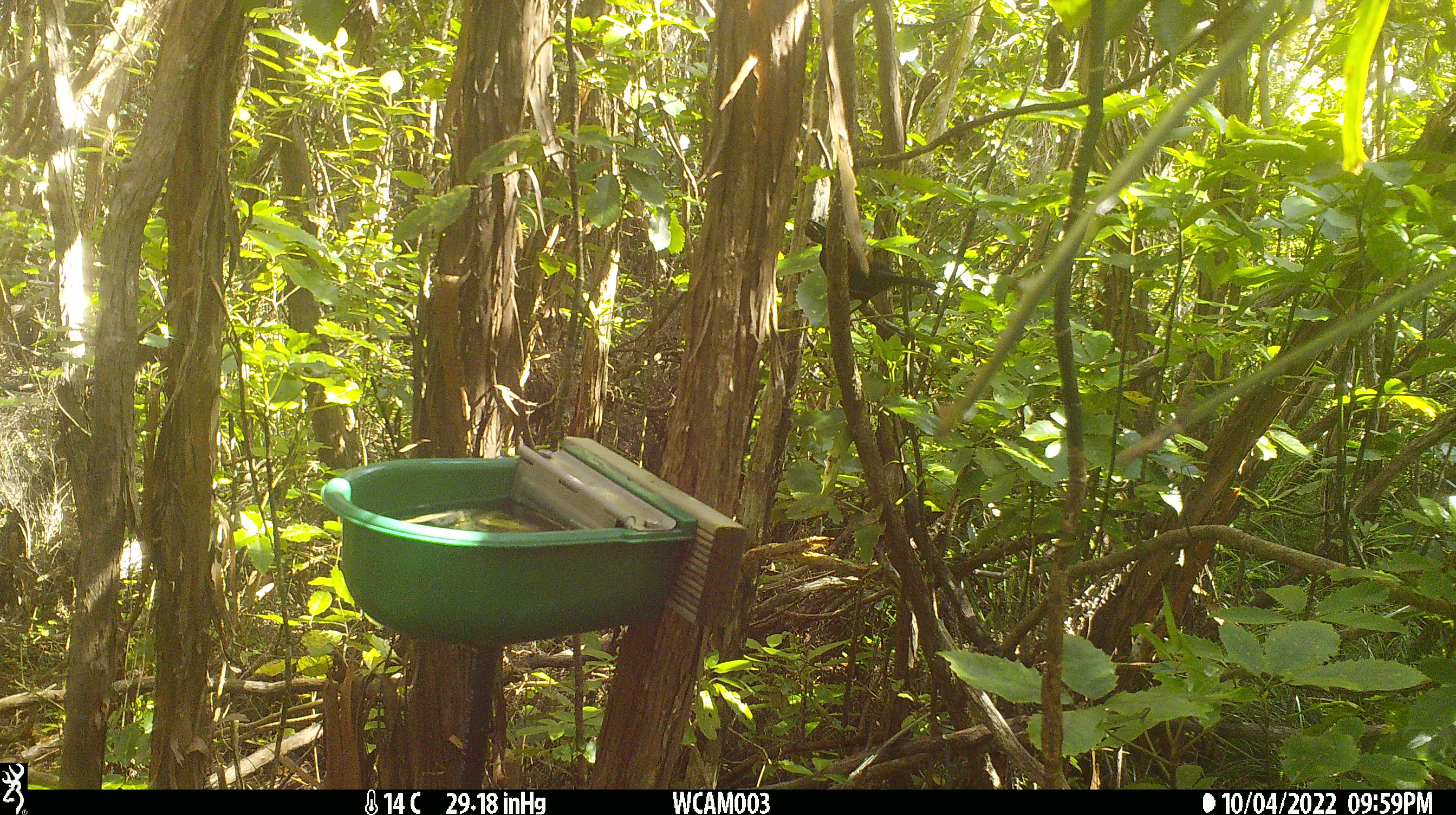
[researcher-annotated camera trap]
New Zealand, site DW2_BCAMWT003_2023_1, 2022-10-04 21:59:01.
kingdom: Animalia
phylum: Chordata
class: Aves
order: Passeriformes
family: Callaeidae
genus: Philesturnus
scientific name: Philesturnus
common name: saddlebacks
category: tieke